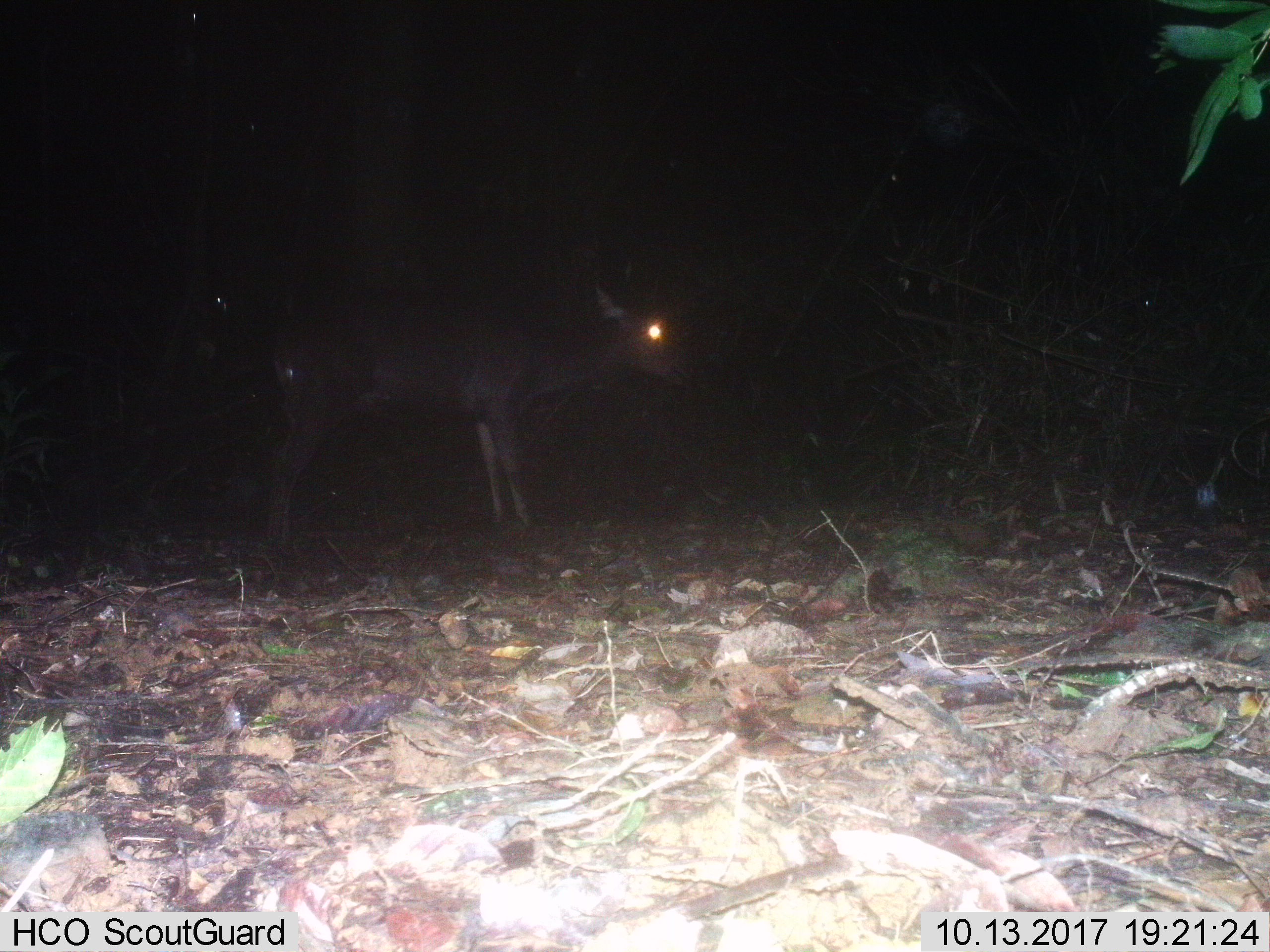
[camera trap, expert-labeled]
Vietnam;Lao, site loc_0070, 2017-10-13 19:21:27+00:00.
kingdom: Animalia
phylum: Chordata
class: Mammalia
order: Artiodactyla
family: Cervidae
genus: Rusa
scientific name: Rusa unicolor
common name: sambar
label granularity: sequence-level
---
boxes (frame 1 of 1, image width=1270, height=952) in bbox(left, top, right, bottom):
sambar: bbox(264, 284, 690, 543)